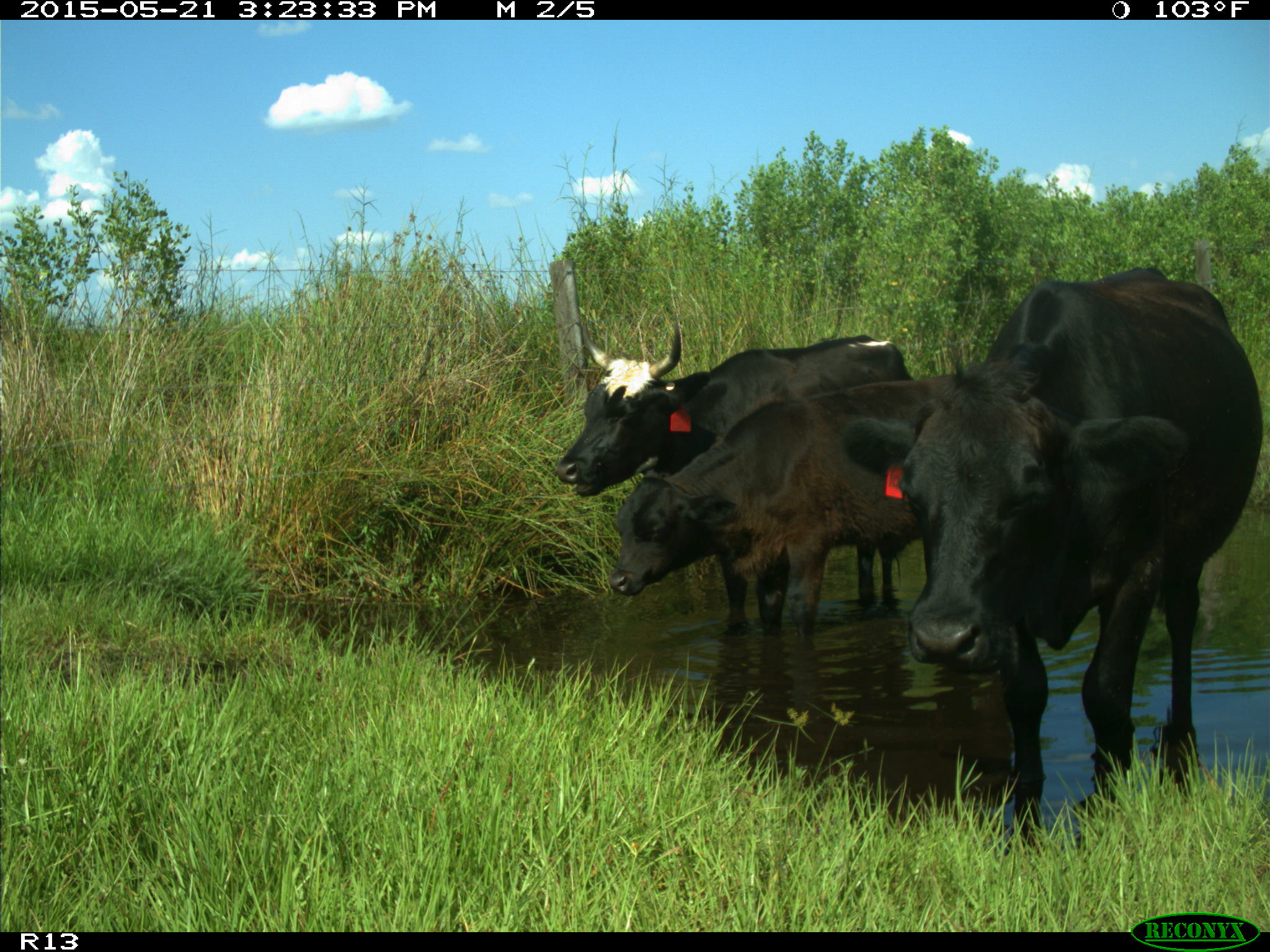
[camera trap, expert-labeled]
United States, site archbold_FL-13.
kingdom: Animalia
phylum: Chordata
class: Mammalia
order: Artiodactyla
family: Bovidae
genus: Bos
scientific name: Bos taurus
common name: domestic cow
Bos taurus (domestic cow).